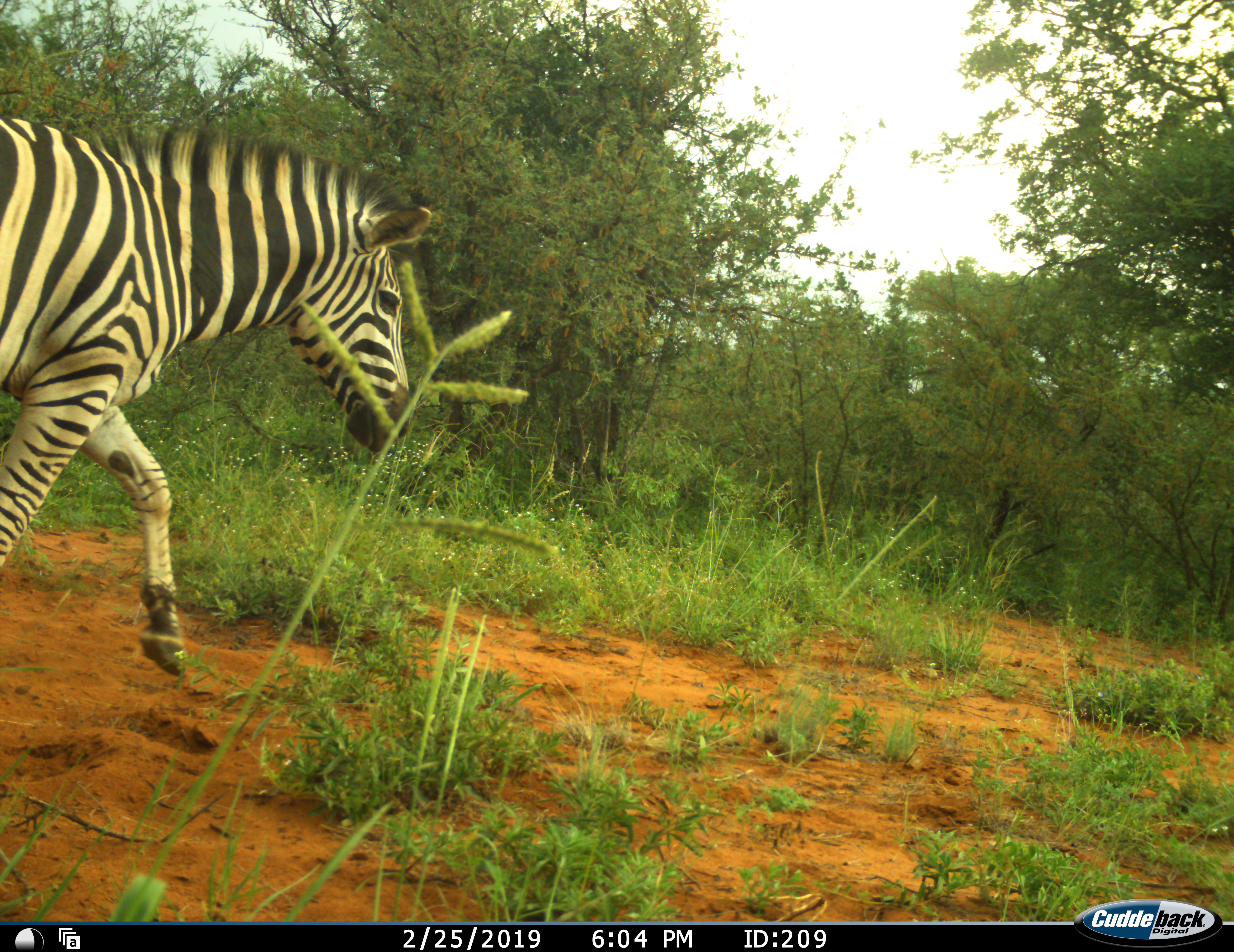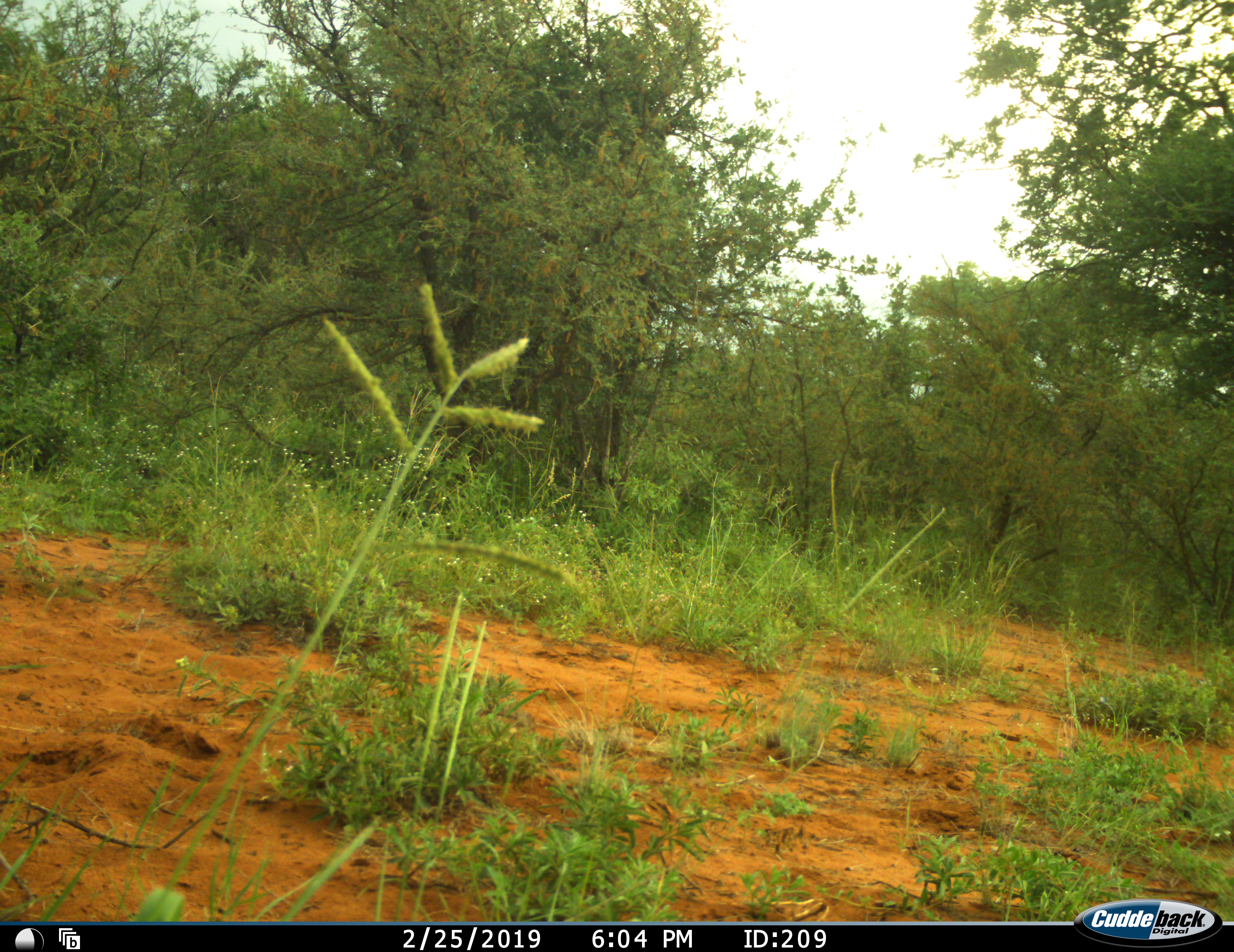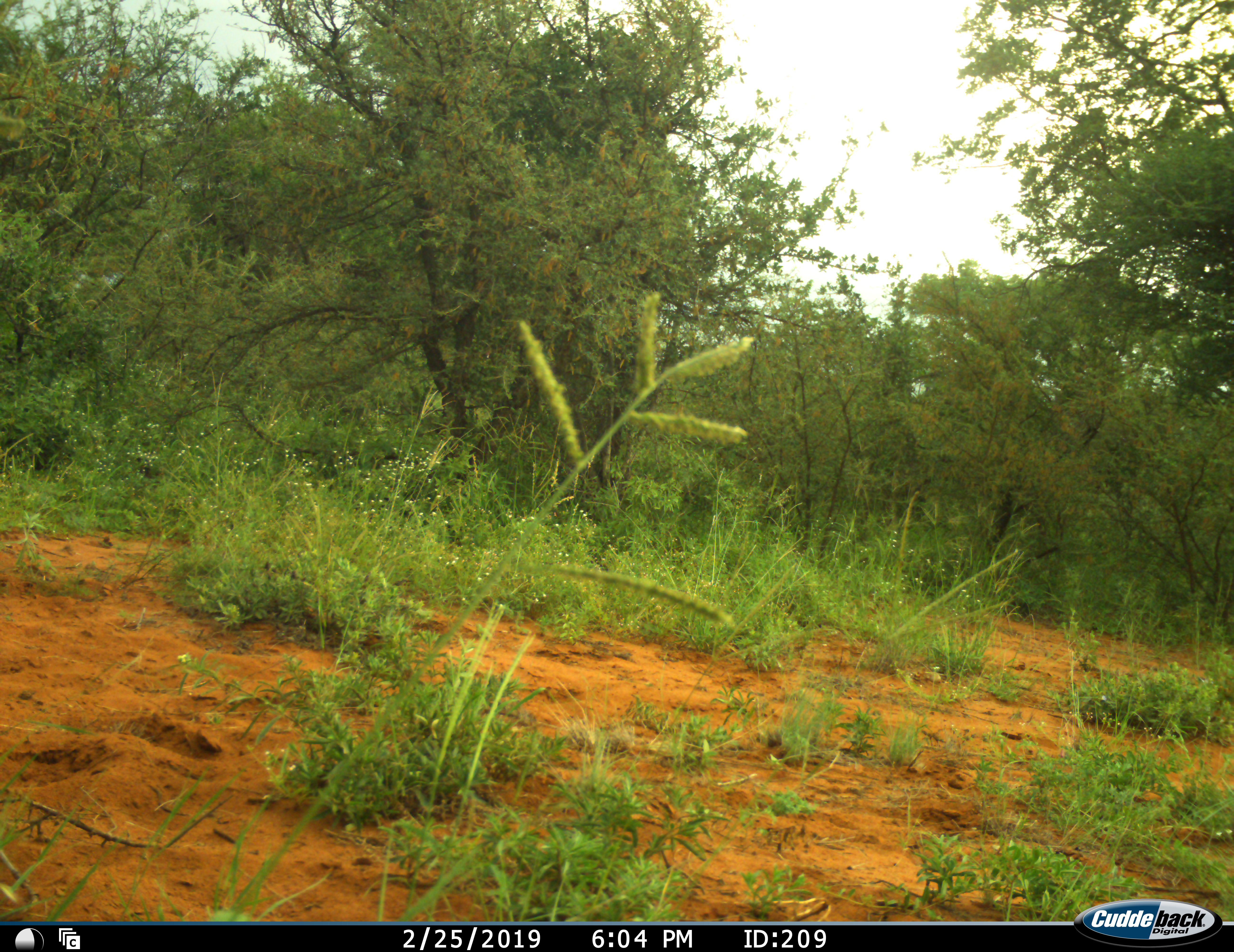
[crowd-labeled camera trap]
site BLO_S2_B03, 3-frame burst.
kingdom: Animalia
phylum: Chordata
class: Mammalia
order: Perissodactyla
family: Equidae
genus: Equus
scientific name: Equus quagga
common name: plains zebra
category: zebraplains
Zebraplains (plains zebra) (Equus quagga), count 1. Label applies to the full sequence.